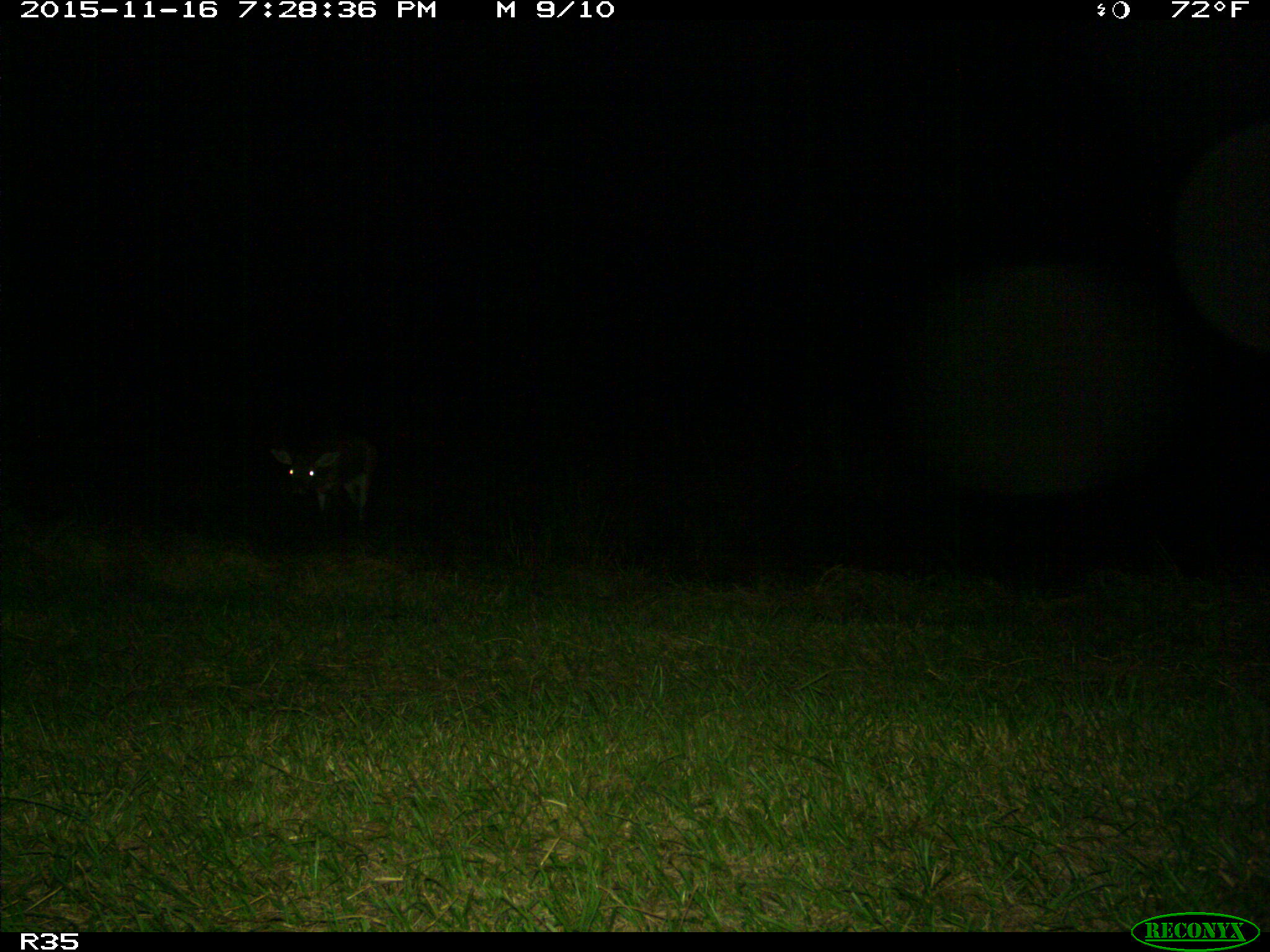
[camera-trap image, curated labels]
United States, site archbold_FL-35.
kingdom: Animalia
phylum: Chordata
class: Mammalia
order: Artiodactyla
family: Cervidae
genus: Odocoileus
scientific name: Odocoileus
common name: deer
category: unidentified deer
Unidentified deer (deer) (Odocoileus).